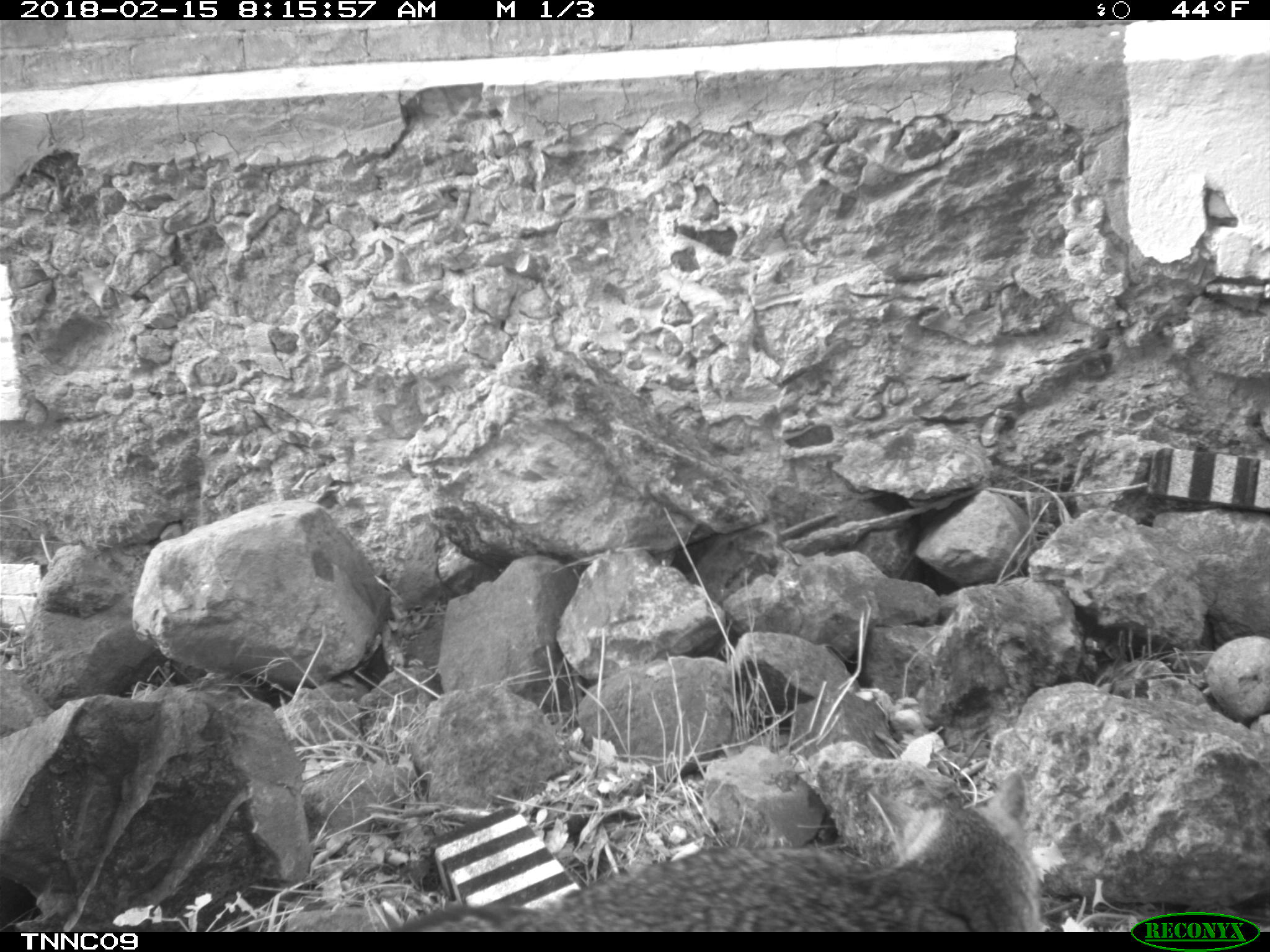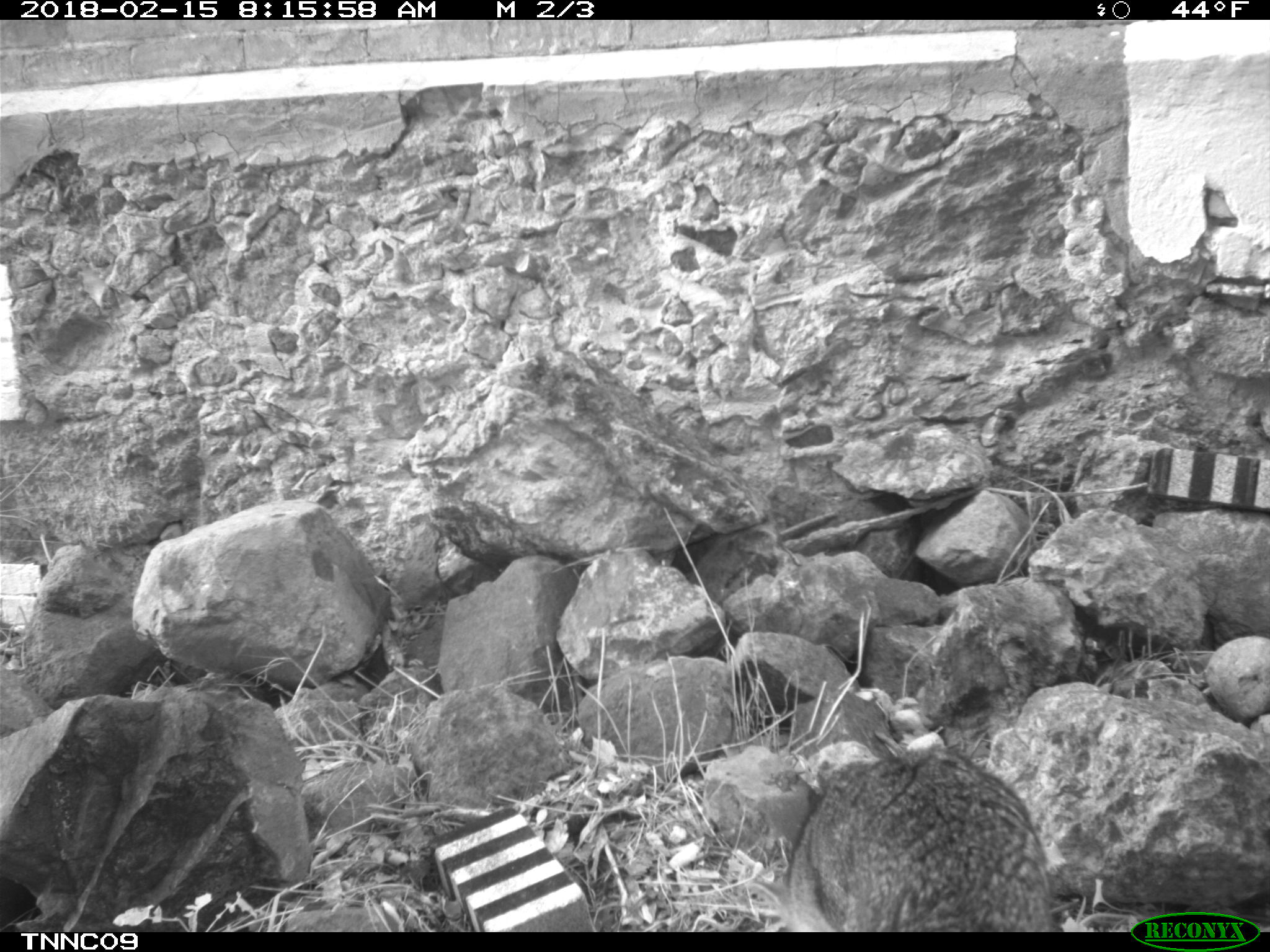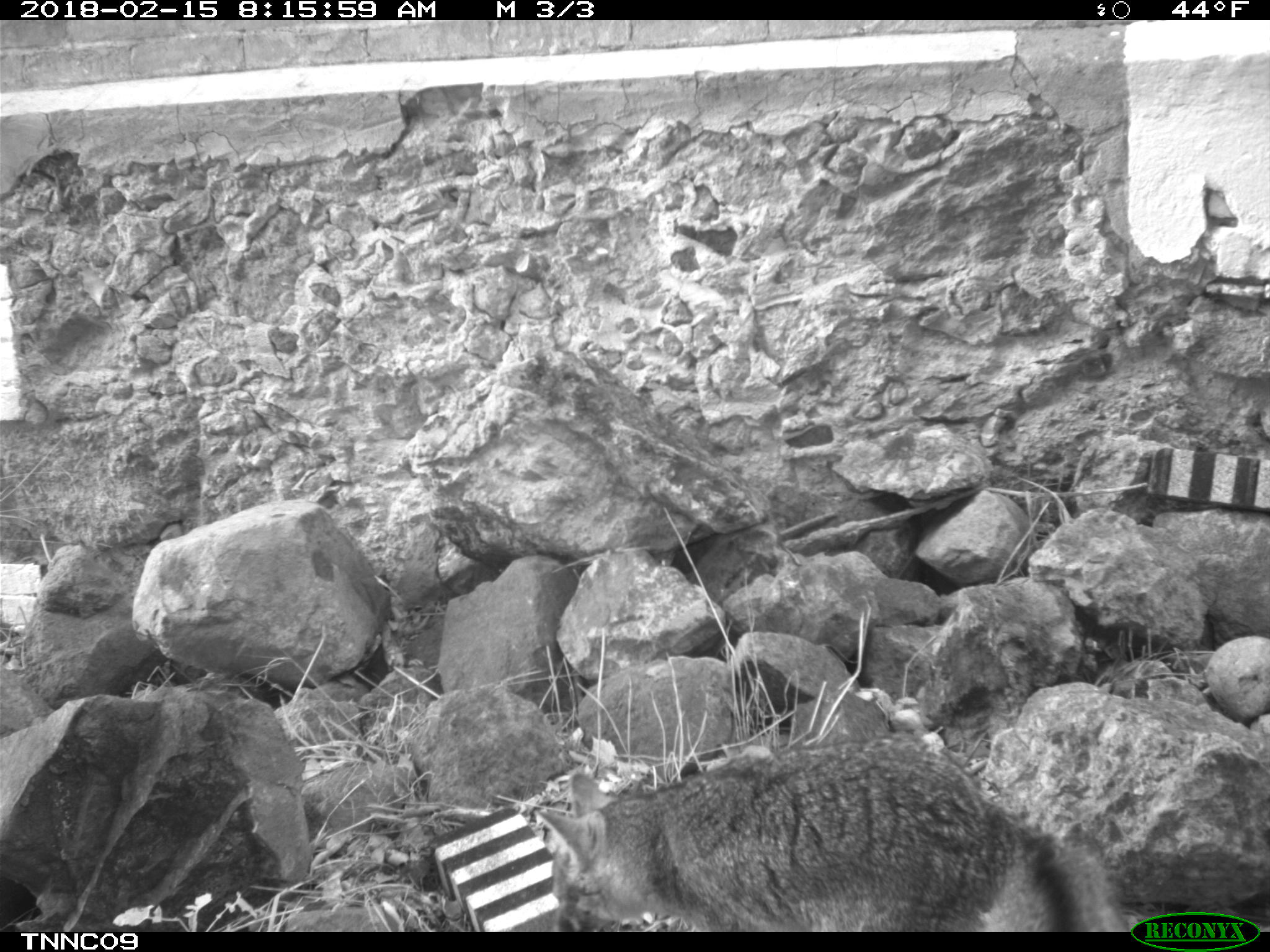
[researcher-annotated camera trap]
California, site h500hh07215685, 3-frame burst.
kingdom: Animalia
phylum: Chordata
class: Mammalia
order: Carnivora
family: Canidae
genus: Urocyon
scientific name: Urocyon littoralis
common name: island fox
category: fox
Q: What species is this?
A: Fox (island fox) (Urocyon littoralis).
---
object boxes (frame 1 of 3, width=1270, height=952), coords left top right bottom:
fox: 395 773 1042 932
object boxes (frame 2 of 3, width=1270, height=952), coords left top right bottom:
fox: 787 745 1057 931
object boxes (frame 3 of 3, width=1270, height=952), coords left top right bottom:
fox: 533 743 1131 932